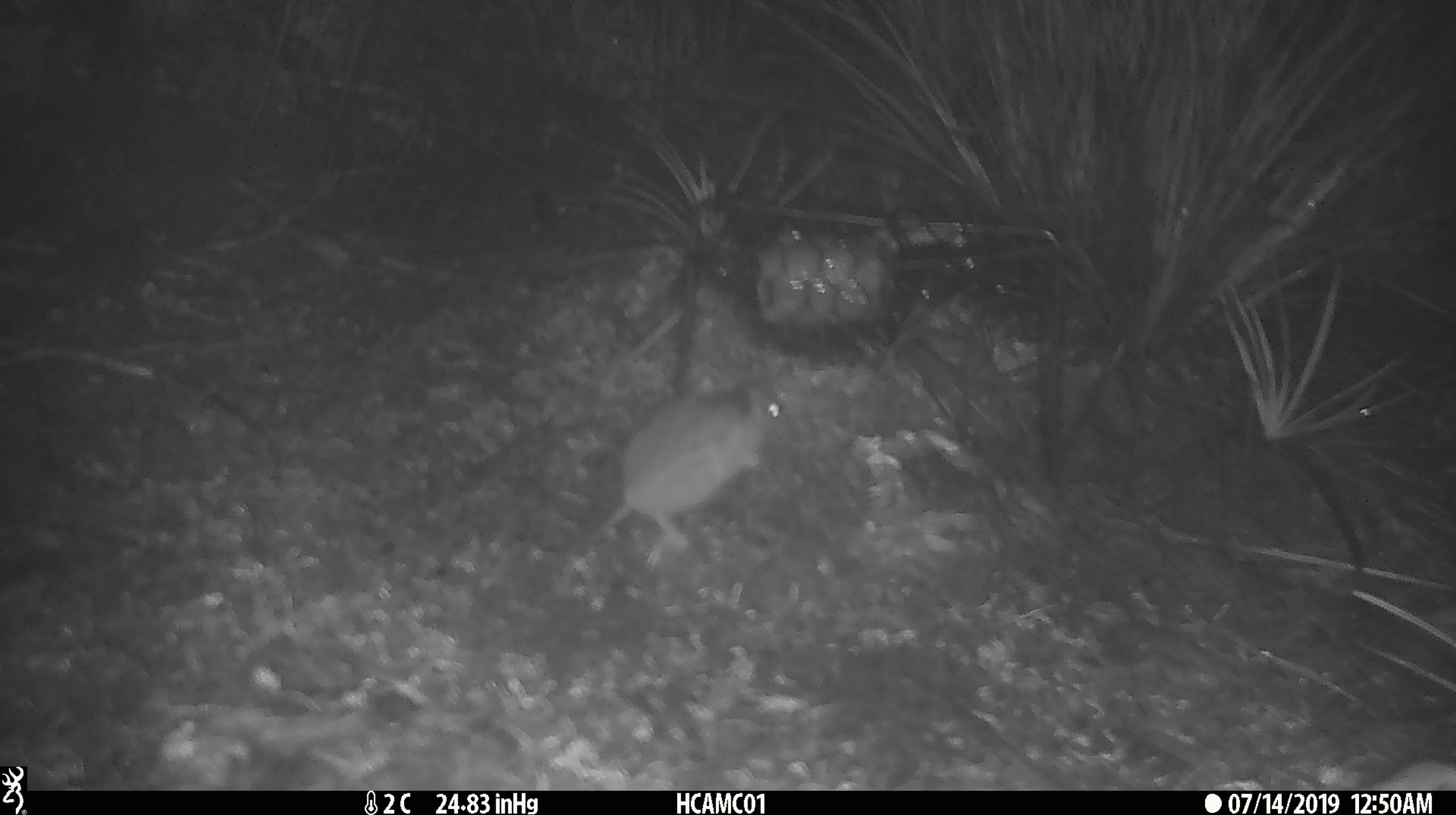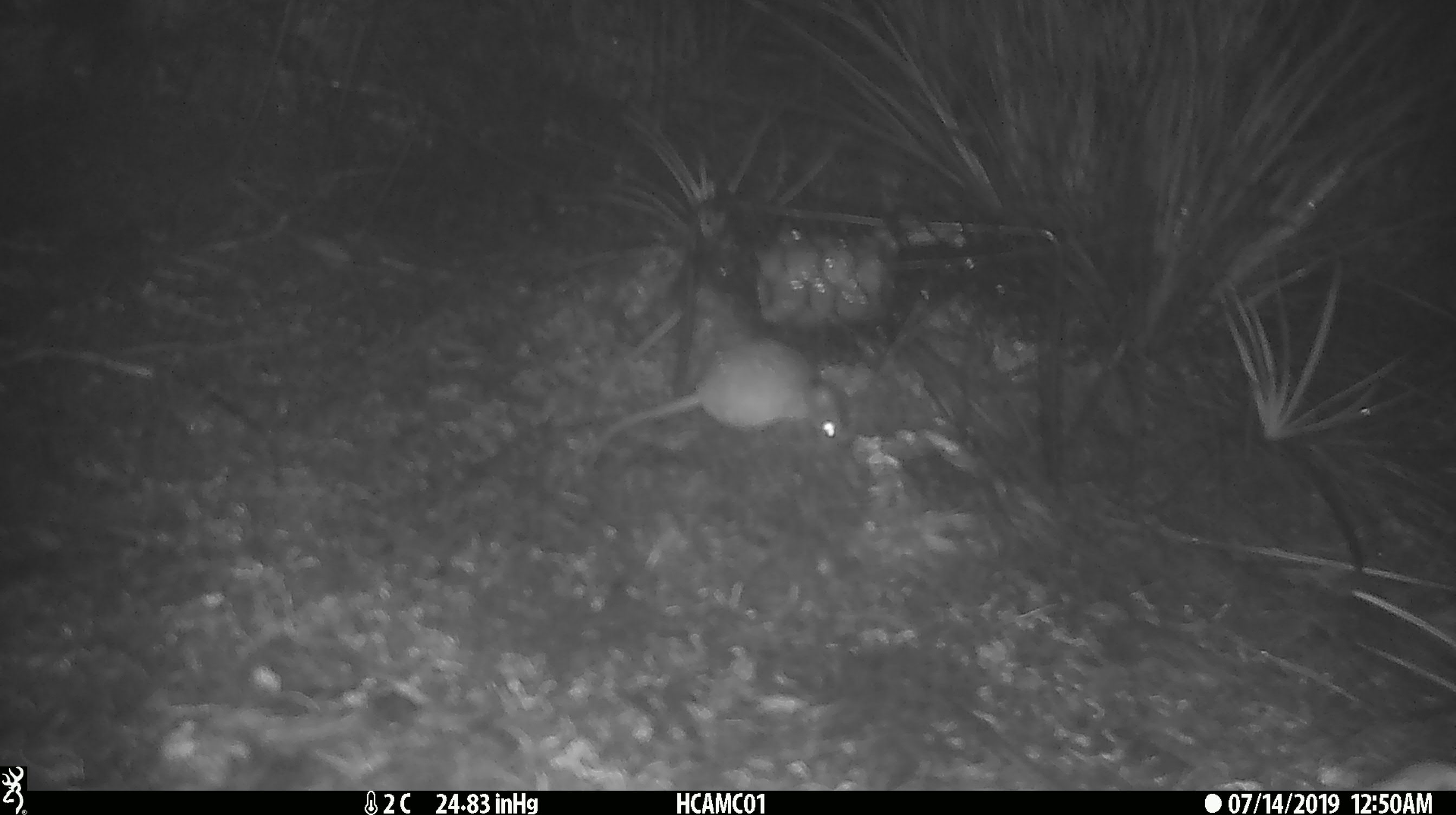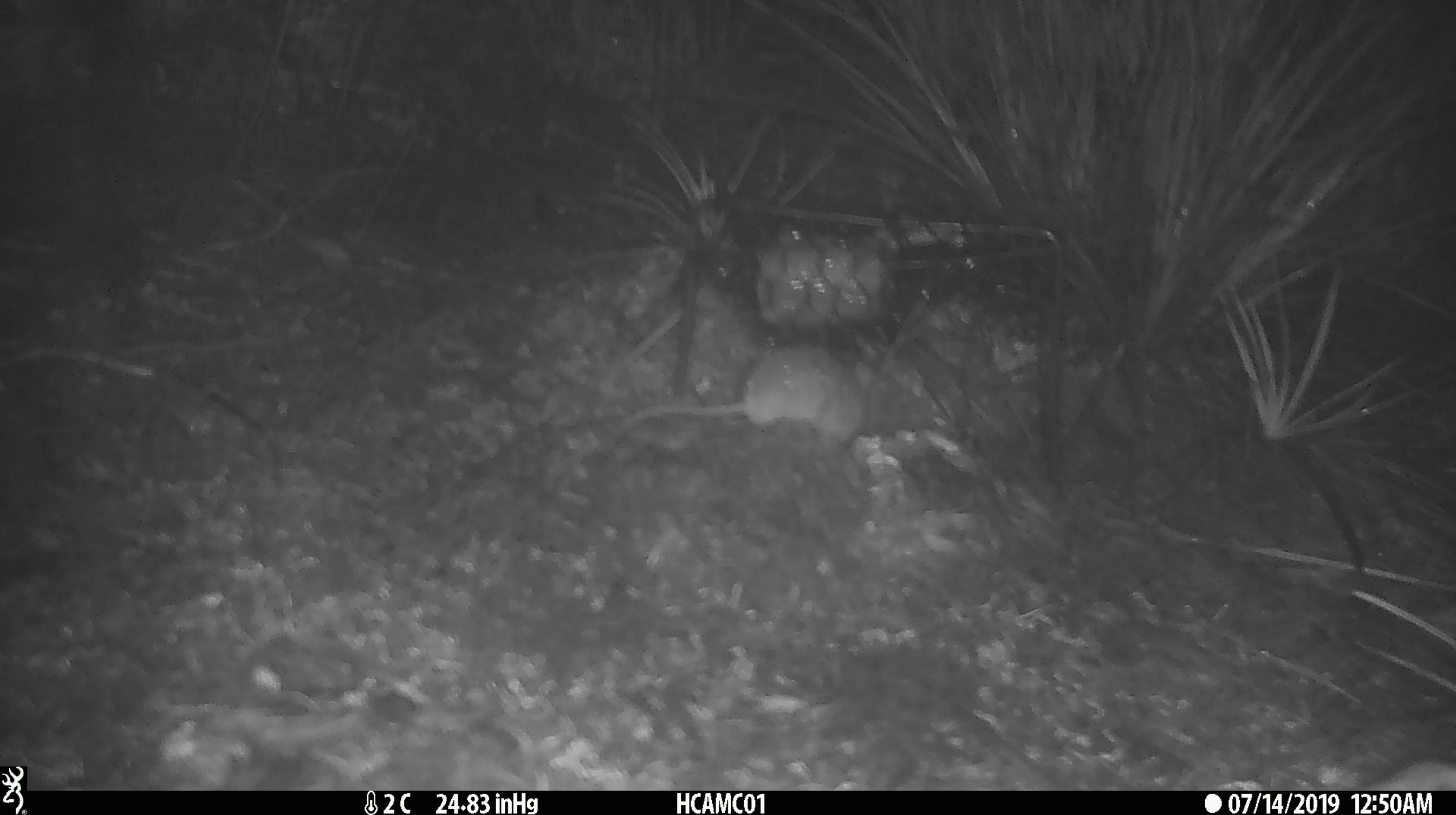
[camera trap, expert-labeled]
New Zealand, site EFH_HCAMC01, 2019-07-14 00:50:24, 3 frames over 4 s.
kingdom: Animalia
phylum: Chordata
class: Mammalia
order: Rodentia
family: Muridae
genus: Mus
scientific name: Mus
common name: mouse